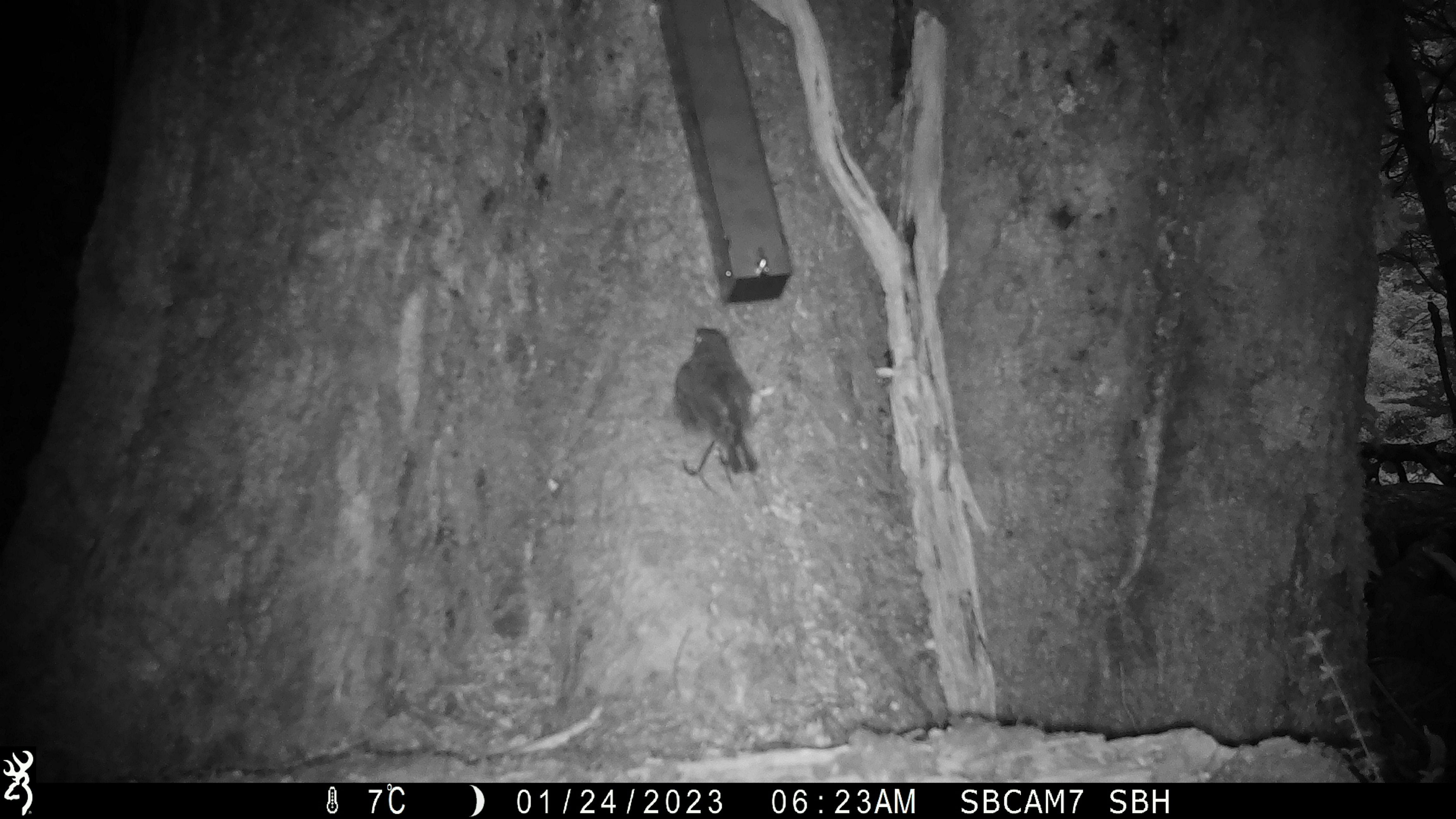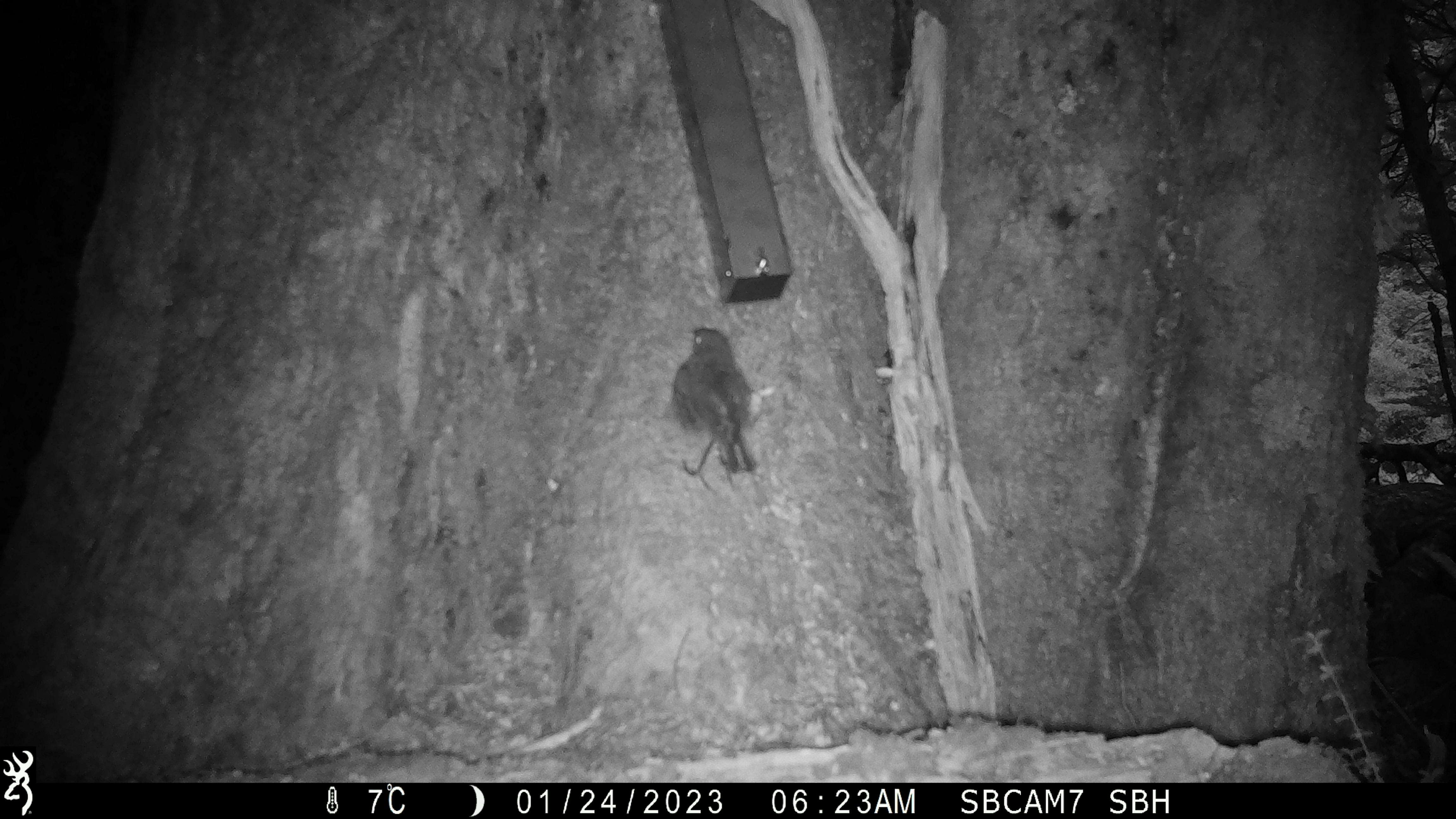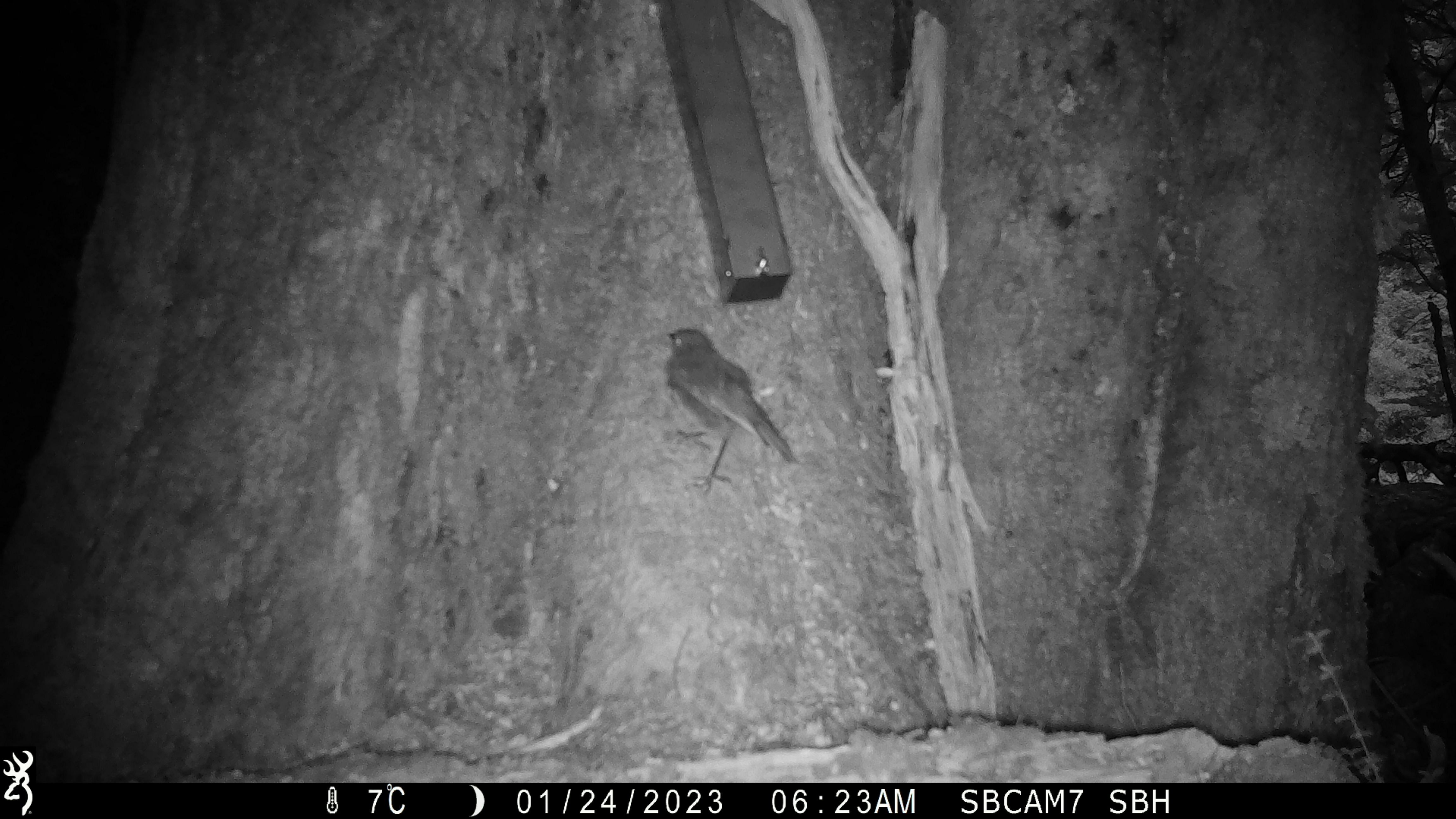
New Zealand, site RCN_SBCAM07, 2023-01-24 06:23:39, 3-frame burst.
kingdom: Animalia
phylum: Chordata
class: Aves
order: Passeriformes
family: Petroicidae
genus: Petroica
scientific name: Petroica australis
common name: new zealand robin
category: robin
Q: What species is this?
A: Robin (new zealand robin) (Petroica australis).